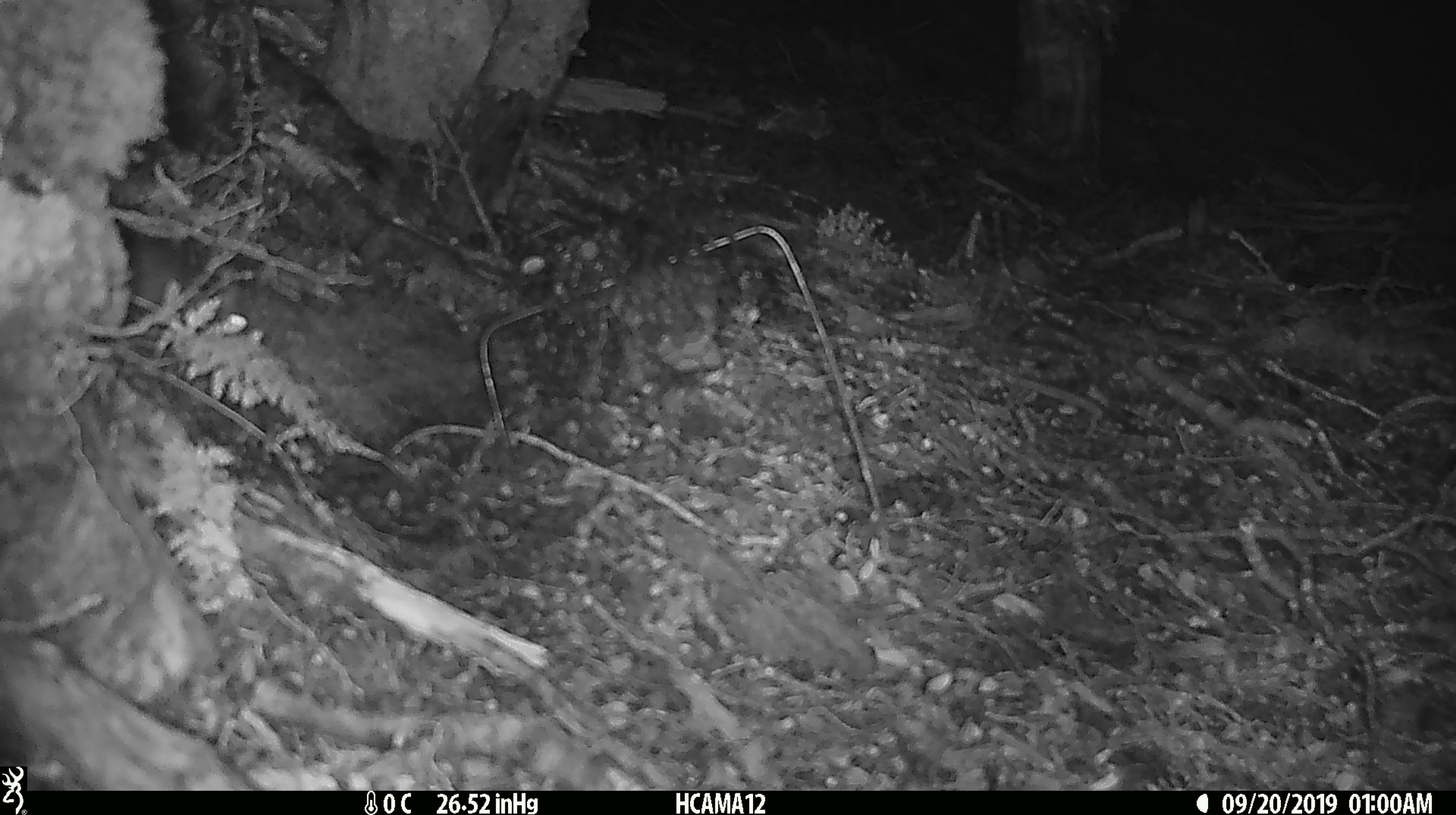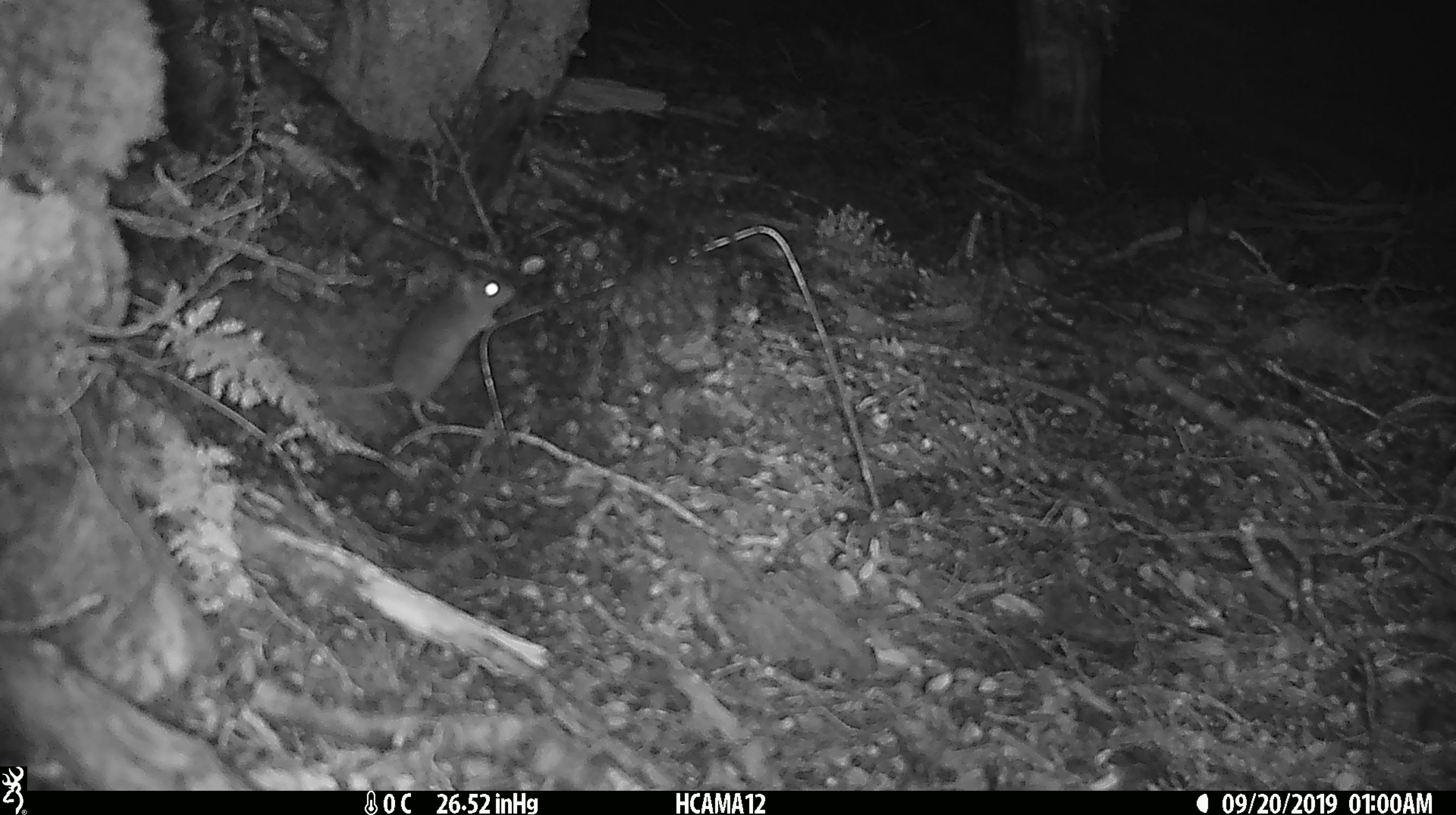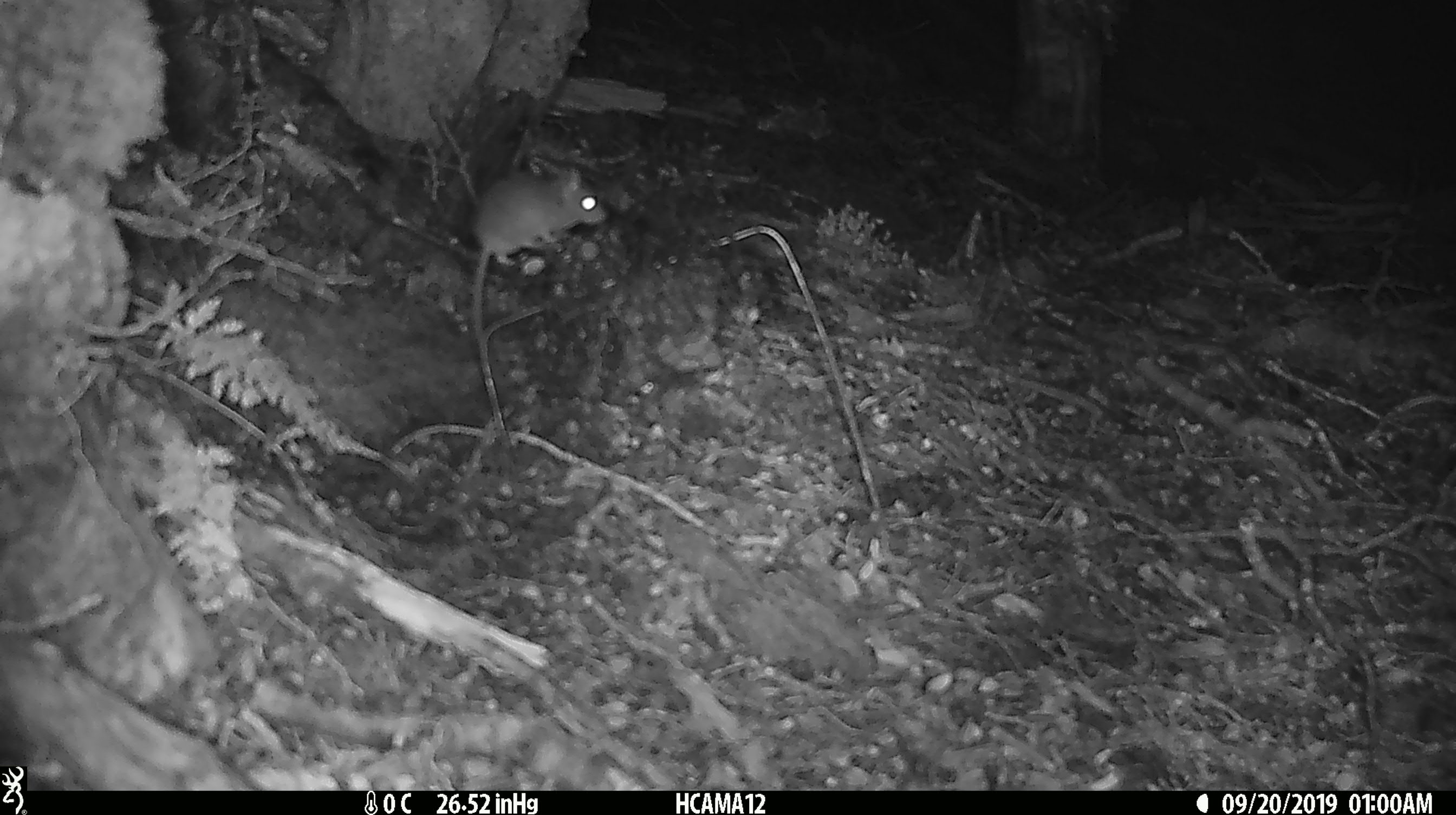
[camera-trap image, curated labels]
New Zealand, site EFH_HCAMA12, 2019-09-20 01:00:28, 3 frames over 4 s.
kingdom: Animalia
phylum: Chordata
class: Mammalia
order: Rodentia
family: Muridae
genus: Mus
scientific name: Mus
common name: mouse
Mouse (Mus).